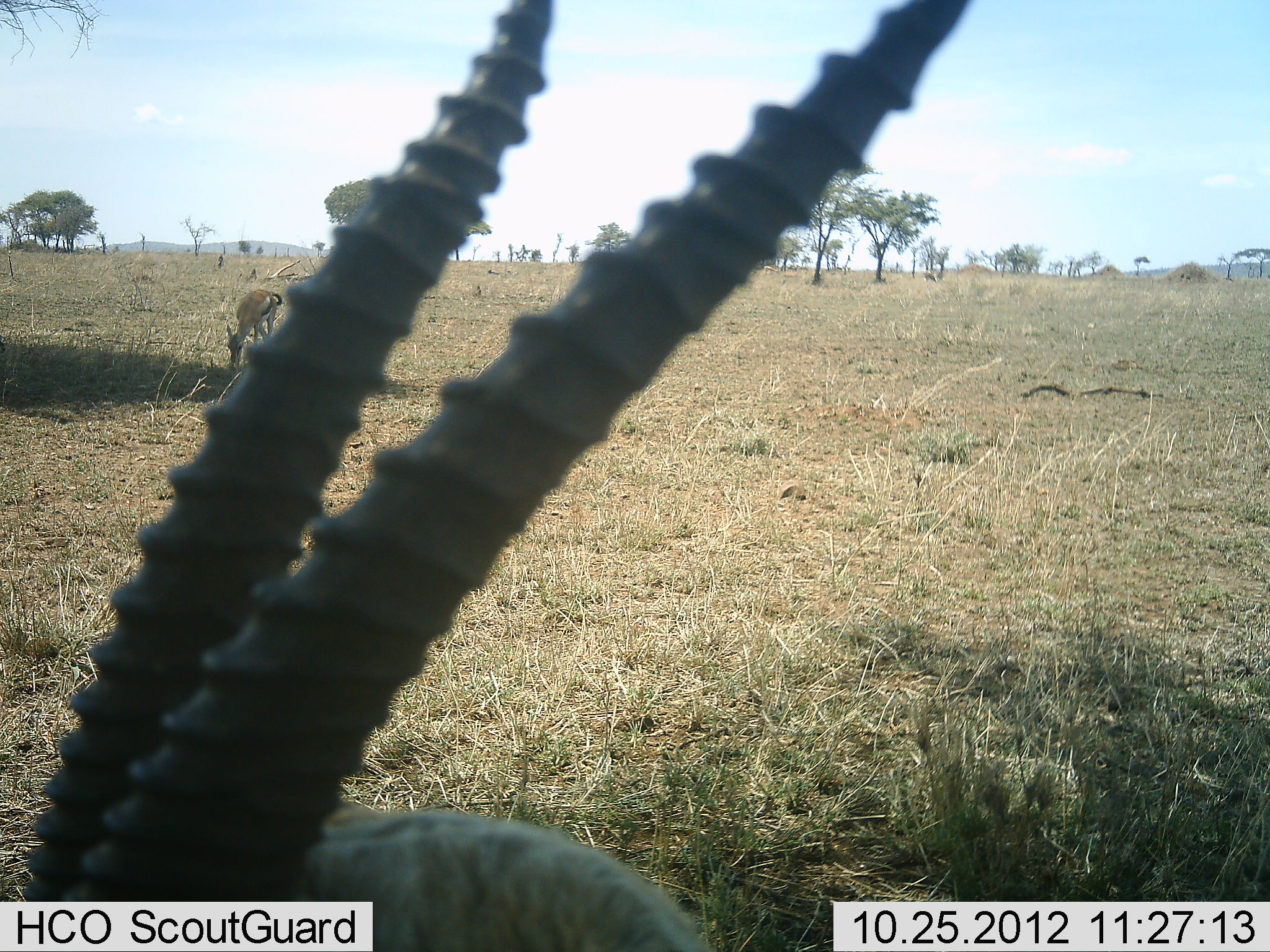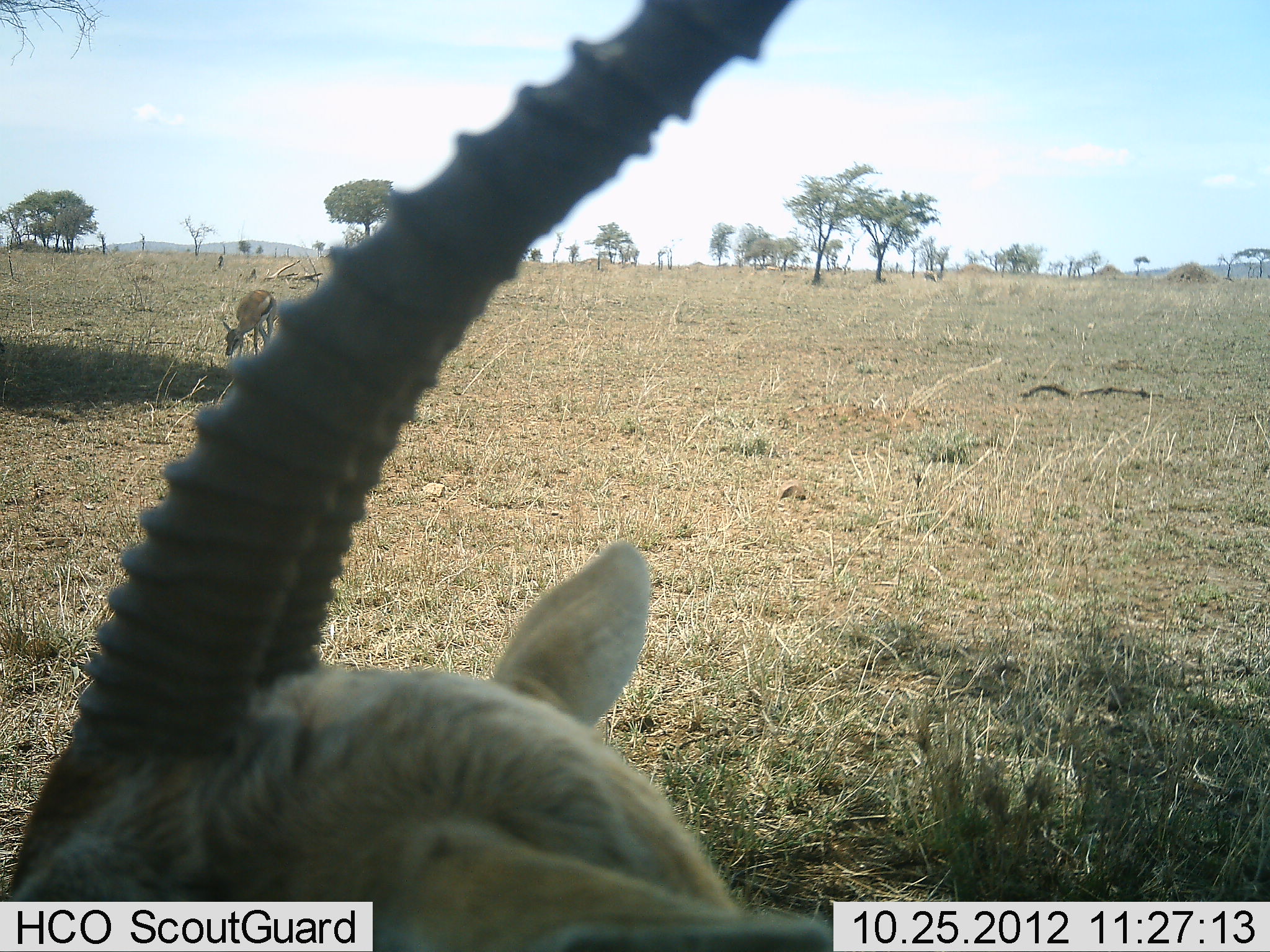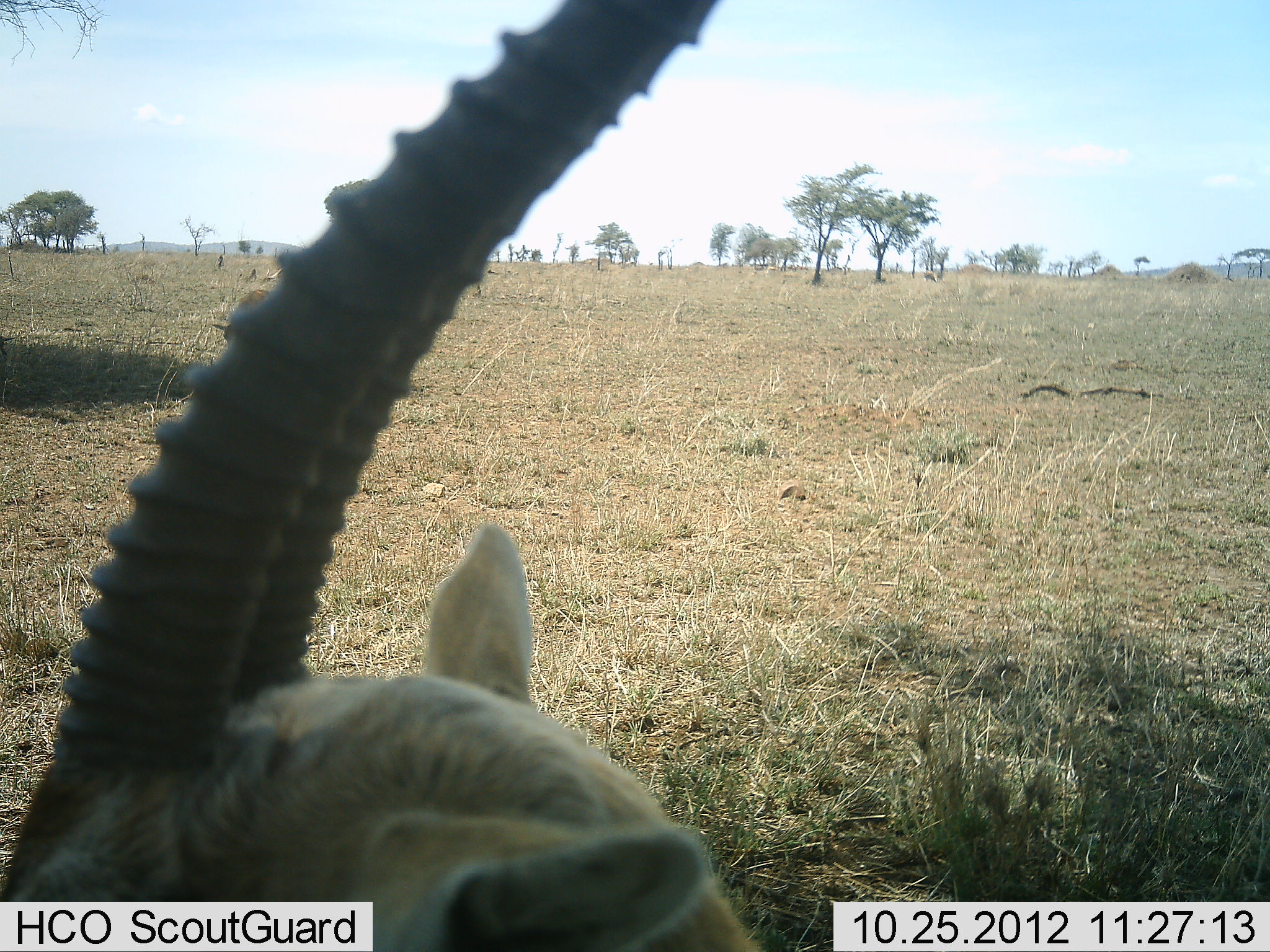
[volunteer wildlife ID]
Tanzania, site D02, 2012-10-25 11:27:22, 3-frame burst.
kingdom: Animalia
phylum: Chordata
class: Mammalia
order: Artiodactyla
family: Bovidae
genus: Eudorcas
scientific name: Eudorcas thomsonii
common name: thomson's gazelle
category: gazellethomsons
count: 2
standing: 90%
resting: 0%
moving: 0%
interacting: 0%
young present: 0%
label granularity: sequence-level